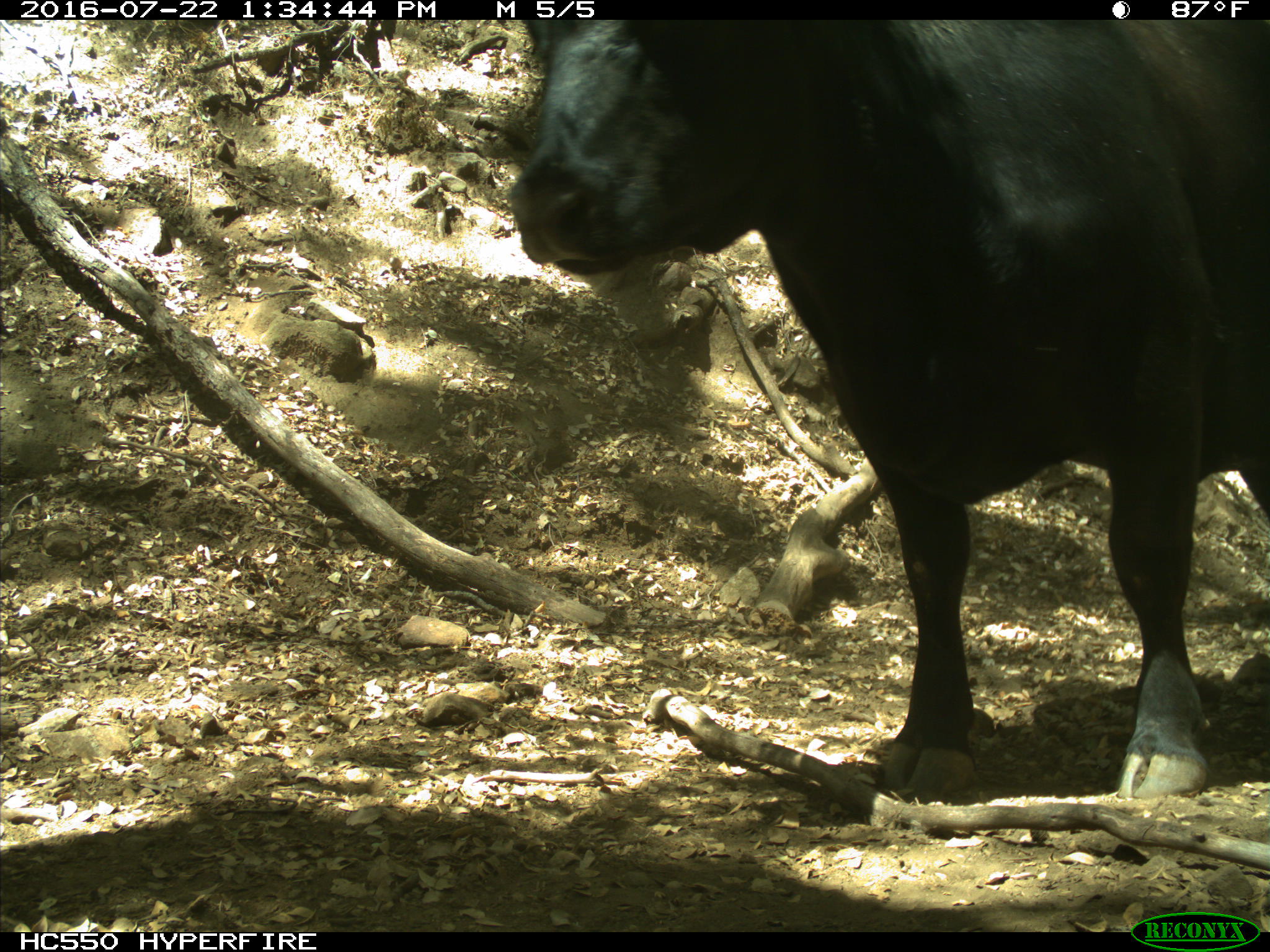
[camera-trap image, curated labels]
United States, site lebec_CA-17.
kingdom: Animalia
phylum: Chordata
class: Mammalia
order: Artiodactyla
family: Bovidae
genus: Bos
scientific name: Bos taurus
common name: domestic cow